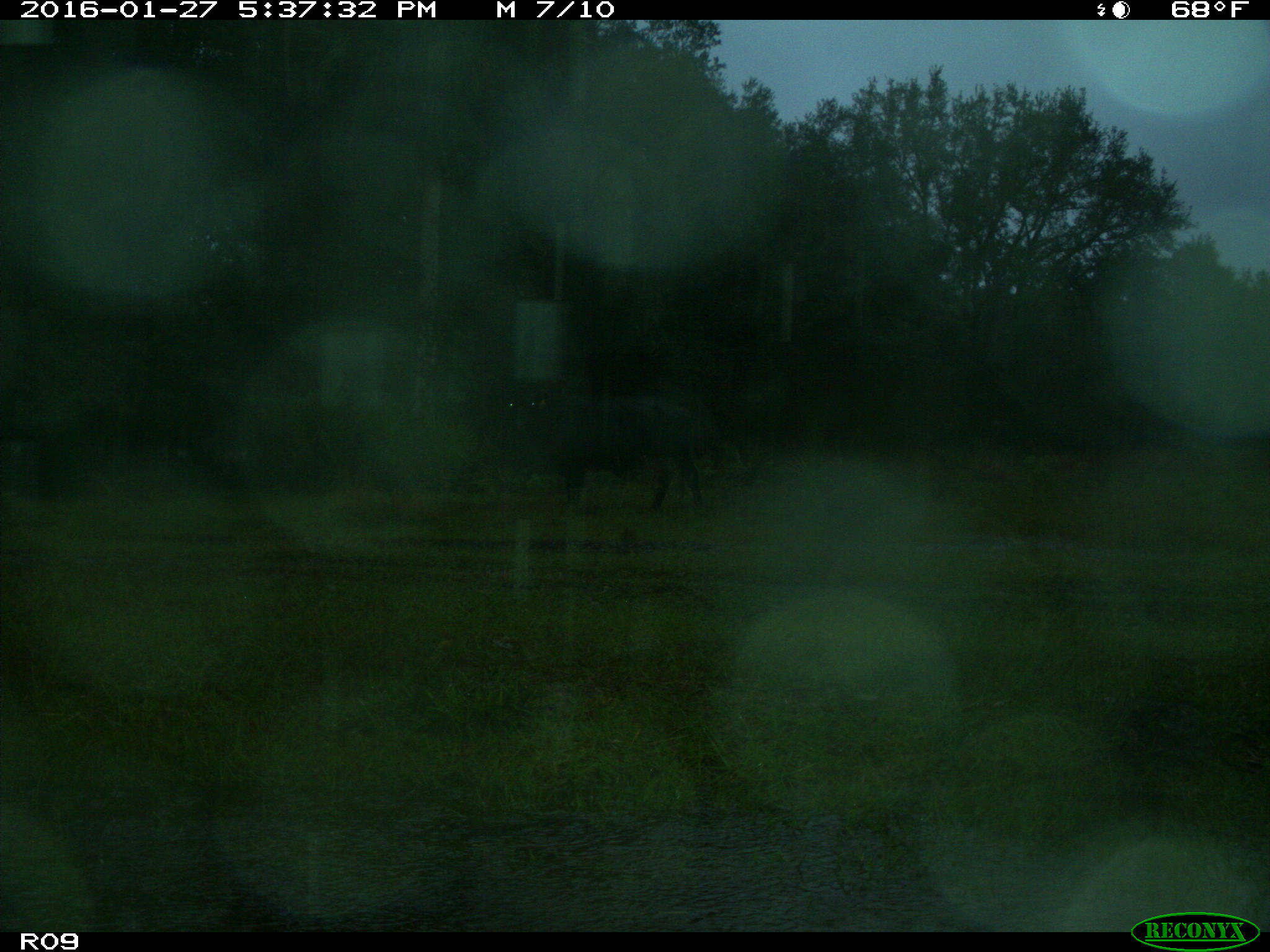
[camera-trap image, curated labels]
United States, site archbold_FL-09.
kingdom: Animalia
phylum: Chordata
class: Mammalia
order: Artiodactyla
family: Bovidae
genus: Bos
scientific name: Bos taurus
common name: domestic cow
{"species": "Bos taurus (domestic cow)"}